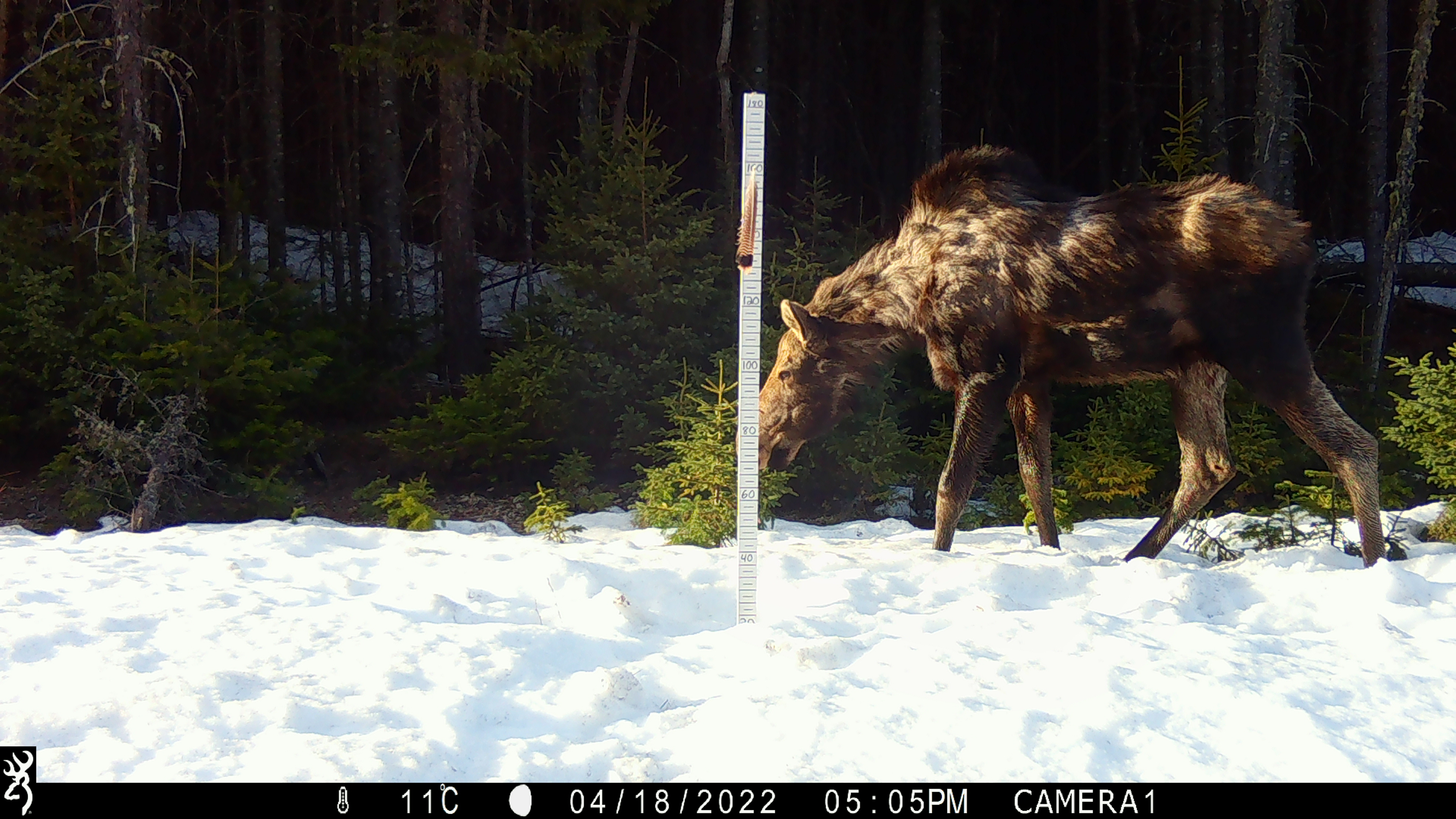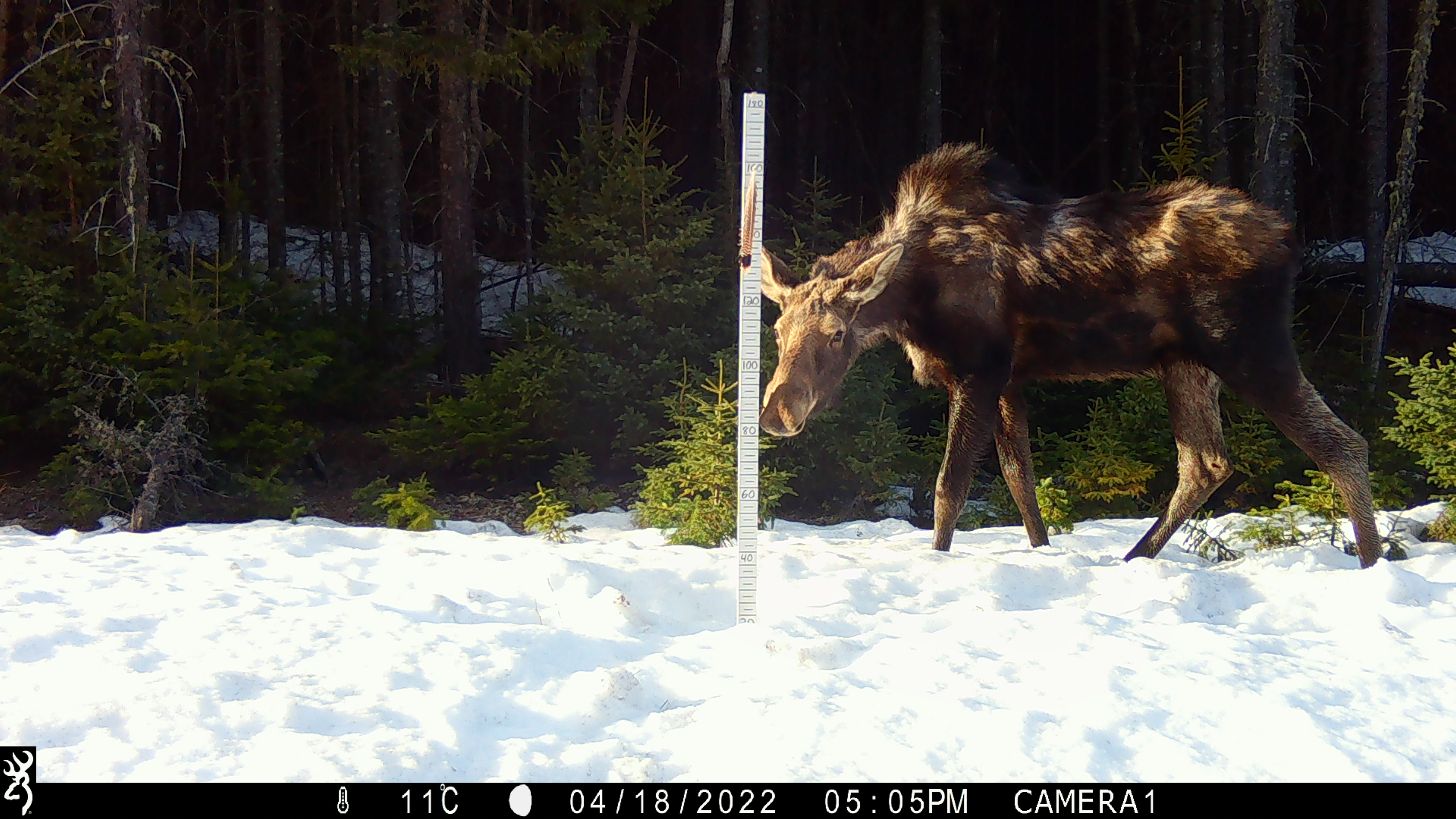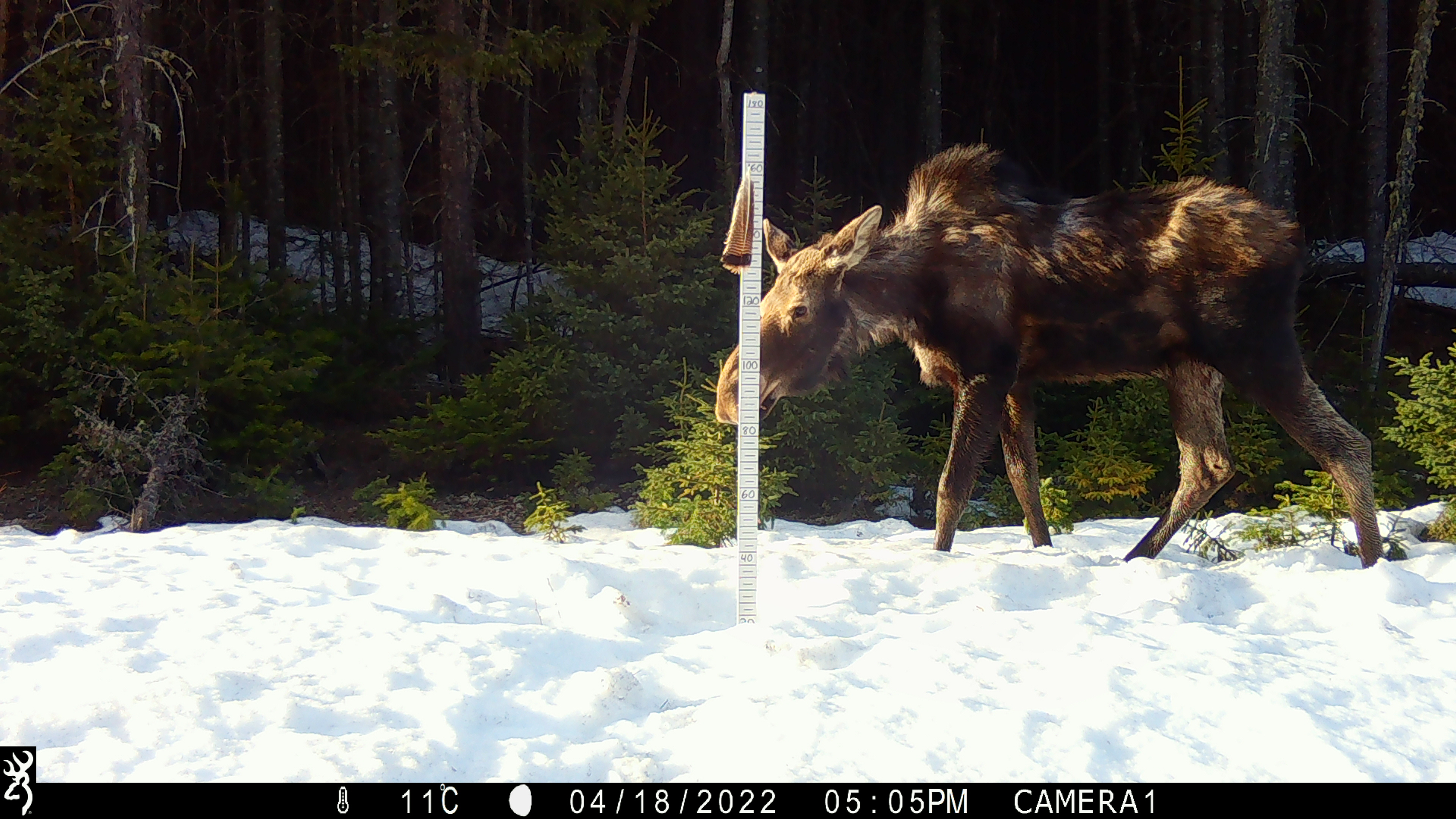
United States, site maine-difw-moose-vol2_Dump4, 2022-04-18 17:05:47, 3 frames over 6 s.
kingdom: Animalia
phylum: Chordata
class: Mammalia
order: Artiodactyla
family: Cervidae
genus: Alces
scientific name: Alces alces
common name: moose